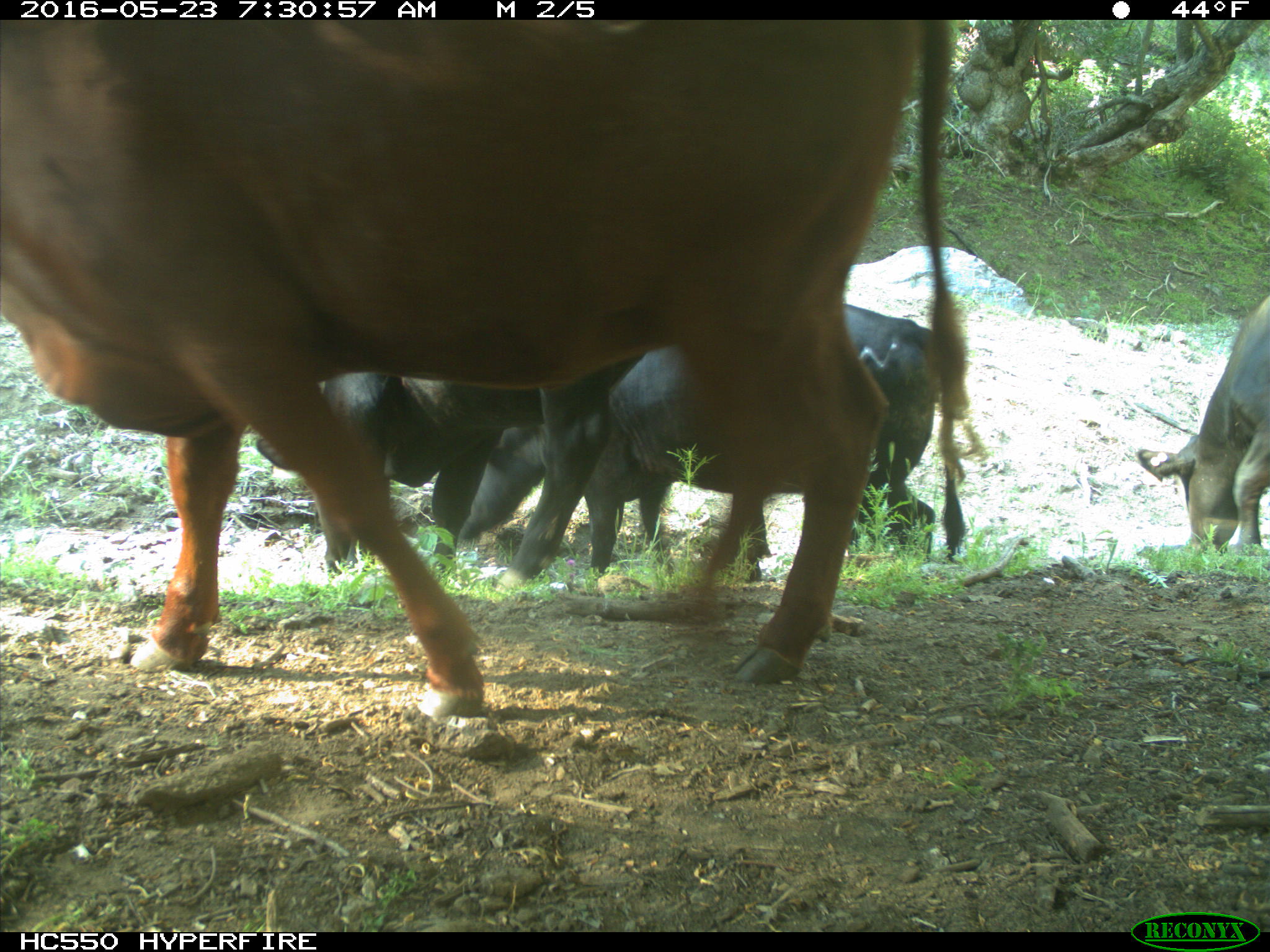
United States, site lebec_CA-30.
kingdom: Animalia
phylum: Chordata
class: Mammalia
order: Artiodactyla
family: Bovidae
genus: Bos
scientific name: Bos taurus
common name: domestic cow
Bos taurus (domestic cow).